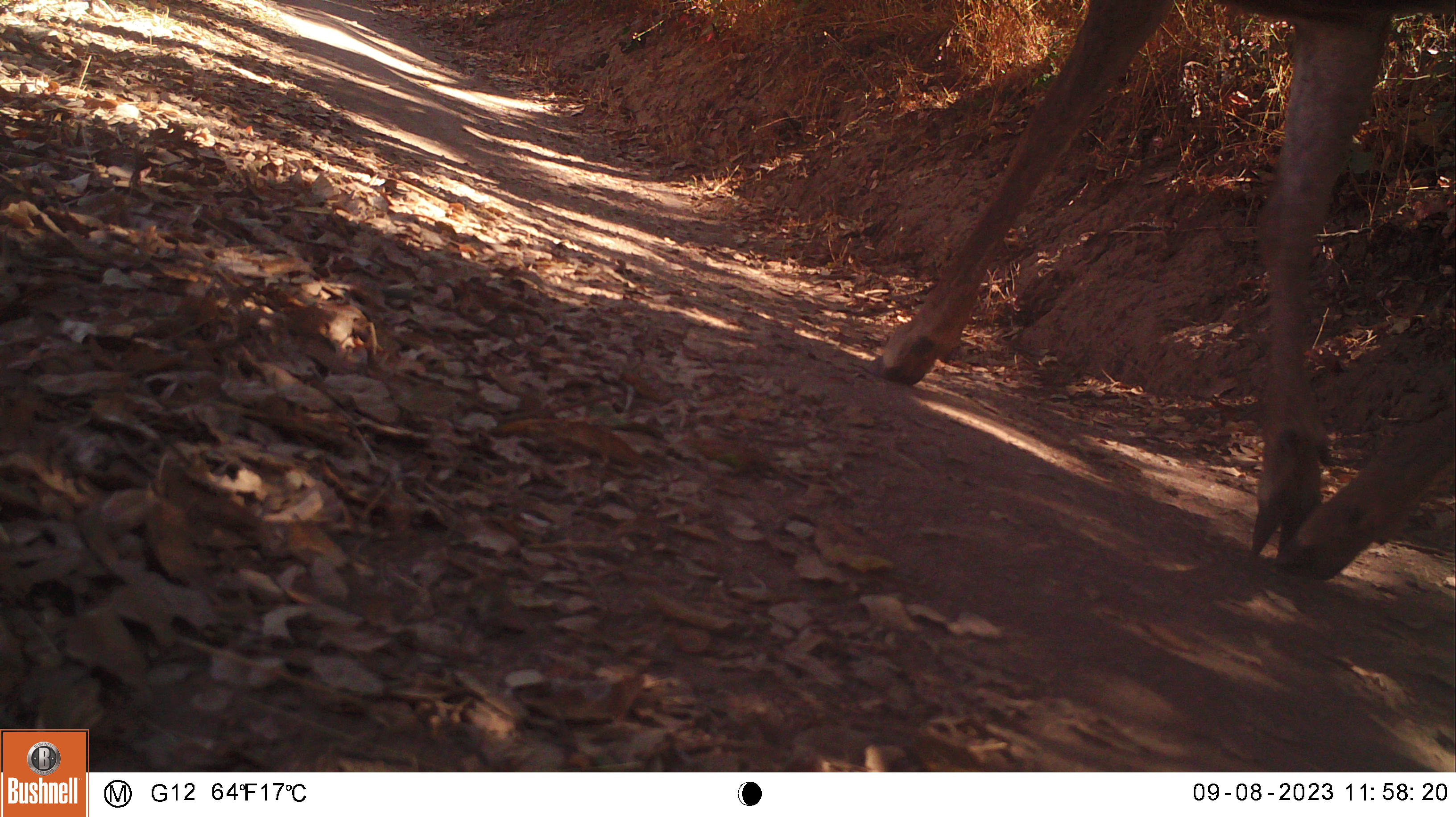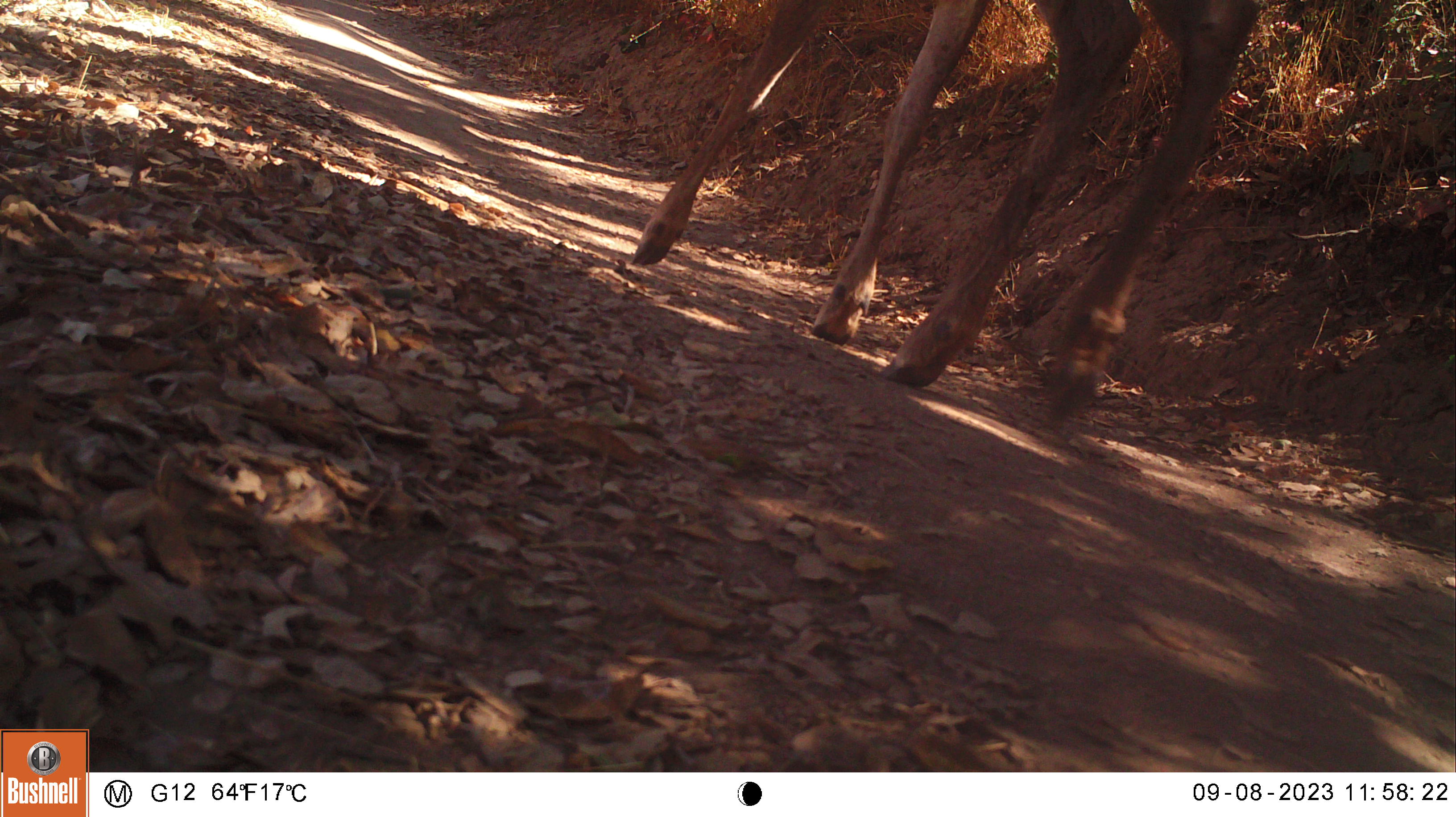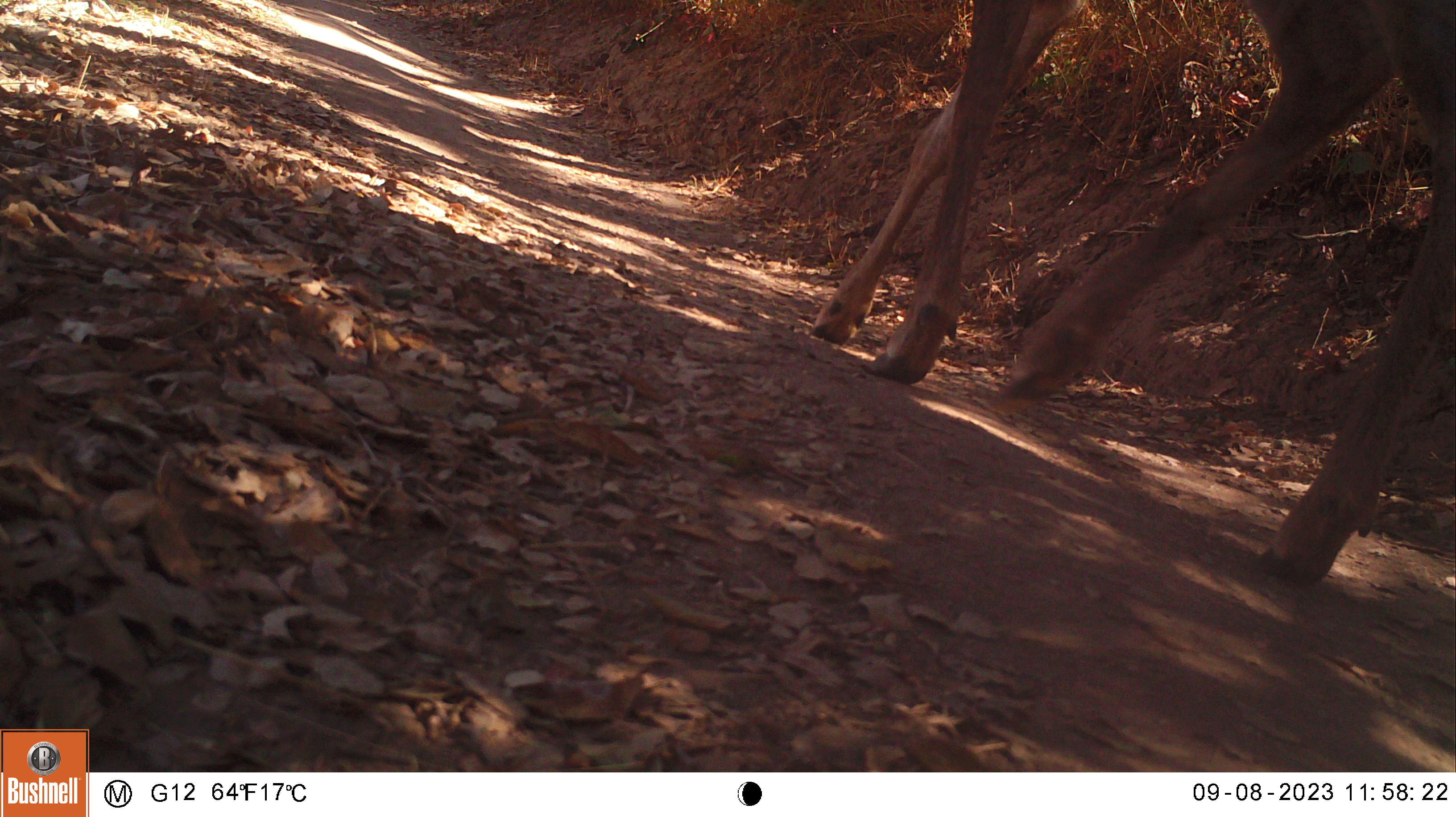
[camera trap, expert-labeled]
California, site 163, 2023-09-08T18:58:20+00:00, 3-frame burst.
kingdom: Animalia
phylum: Chordata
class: Mammalia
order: Artiodactyla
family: Cervidae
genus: Odocoileus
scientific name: Odocoileus hemionus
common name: mule deer